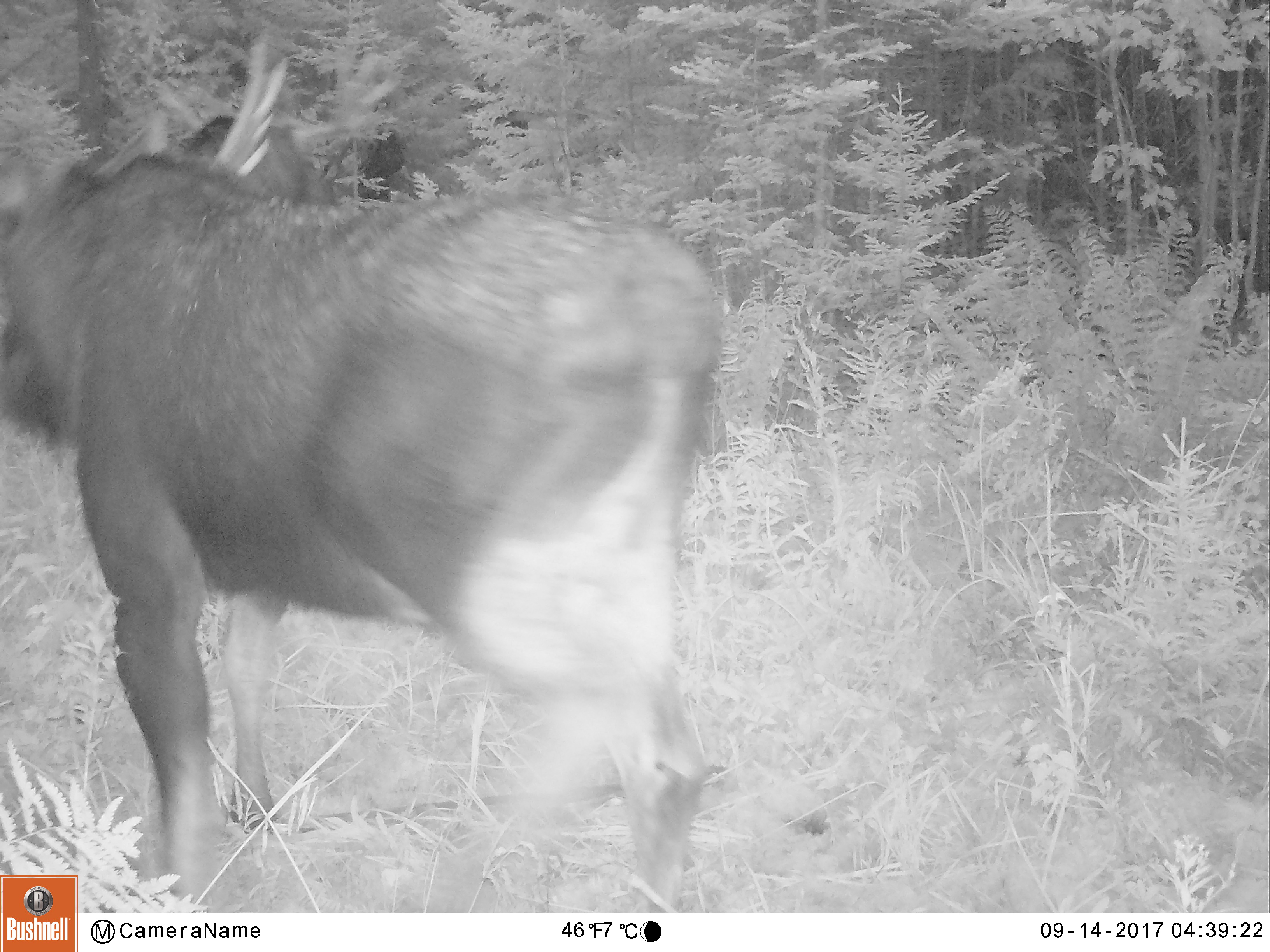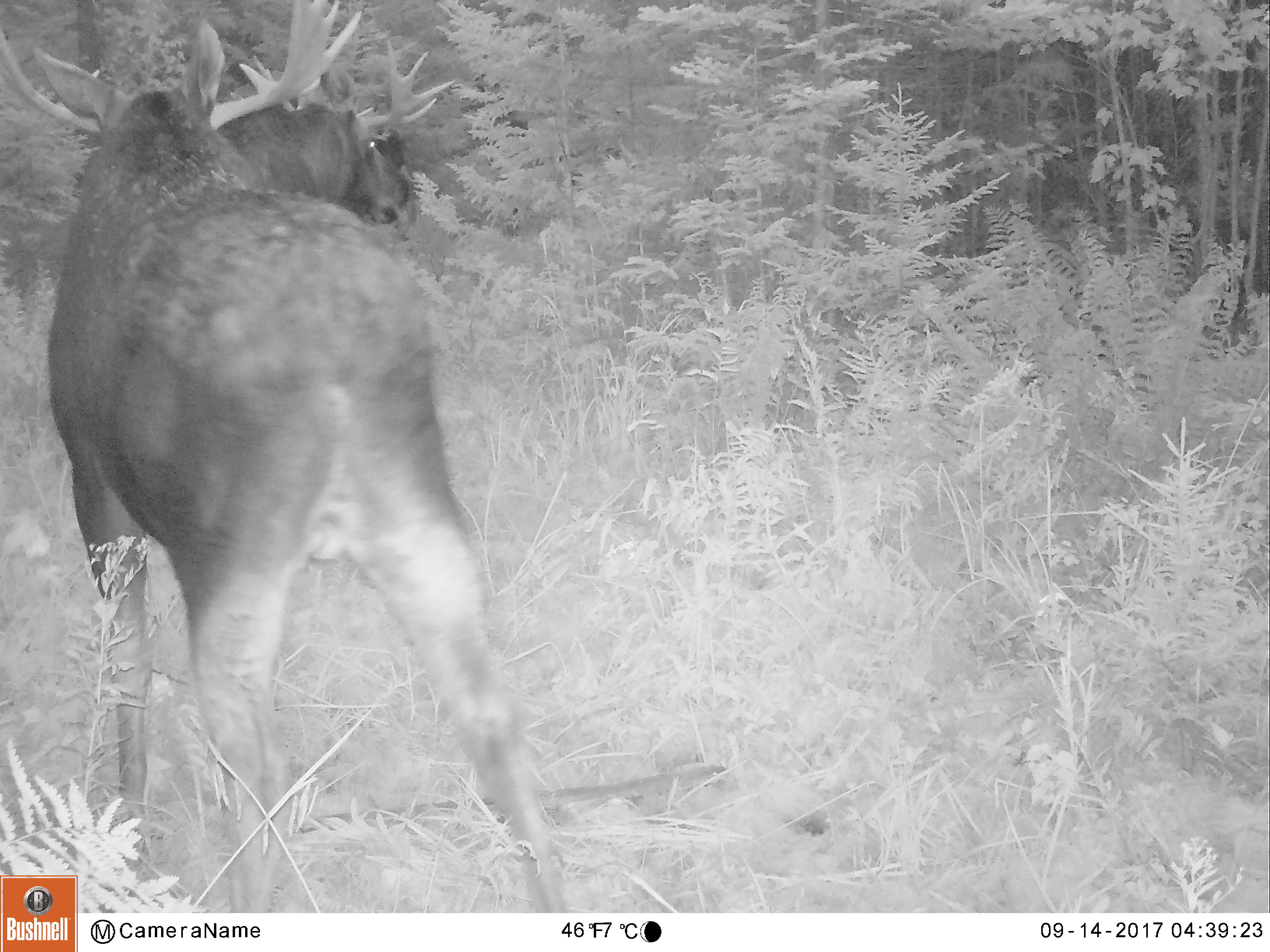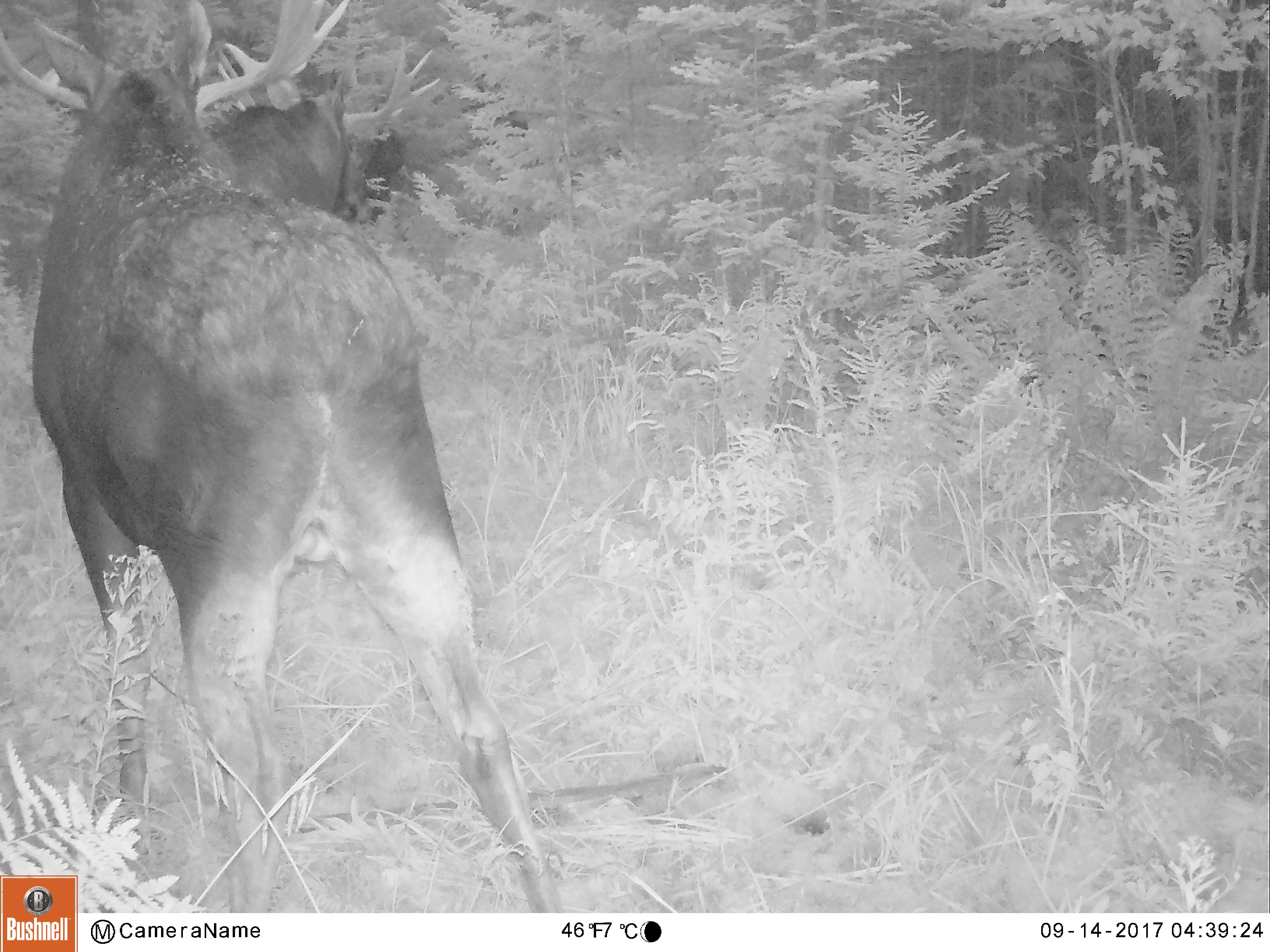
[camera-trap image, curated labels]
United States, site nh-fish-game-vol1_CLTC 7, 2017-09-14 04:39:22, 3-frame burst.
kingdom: Animalia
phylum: Chordata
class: Mammalia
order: Artiodactyla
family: Cervidae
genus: Alces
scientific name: Alces alces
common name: moose